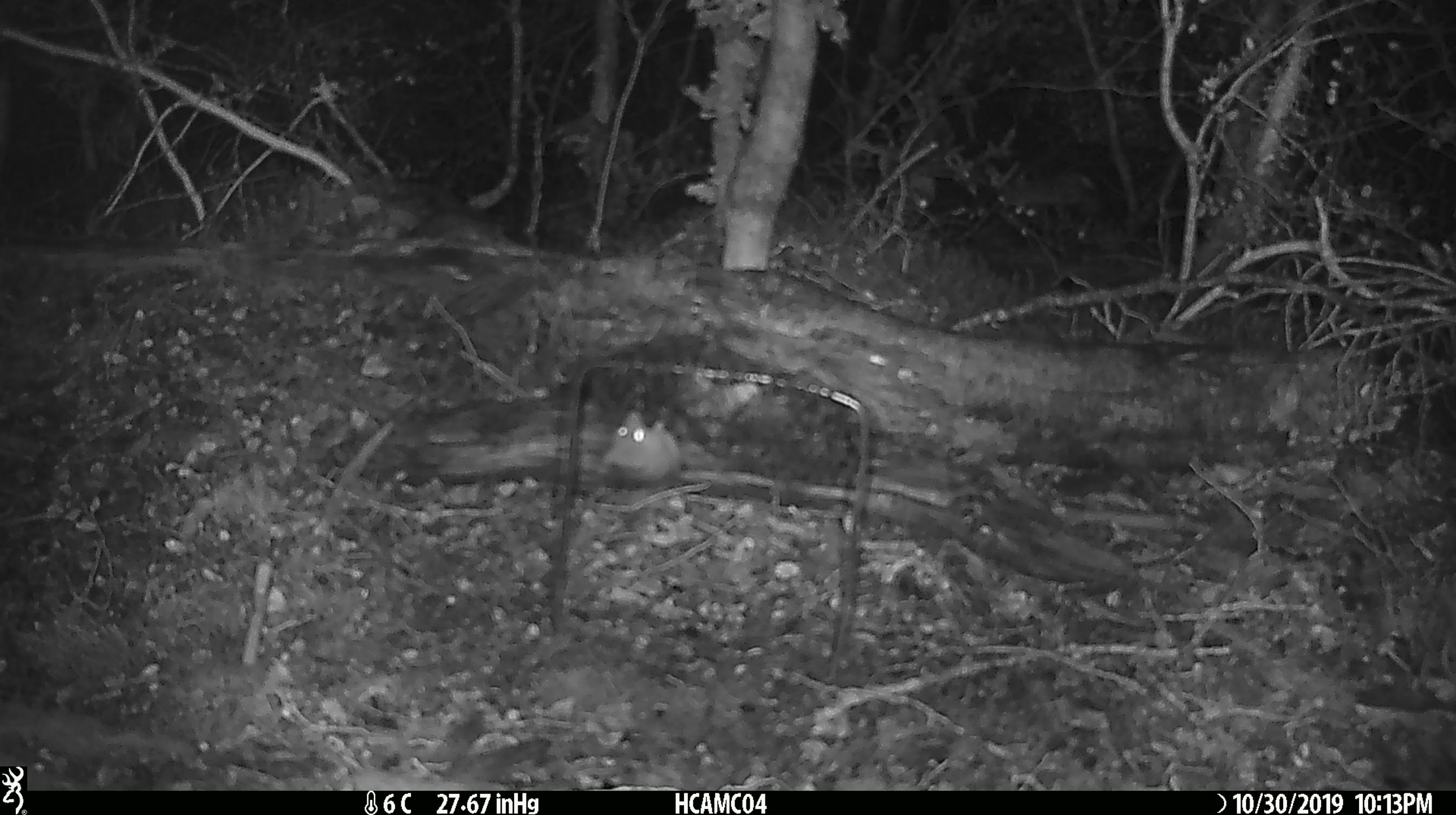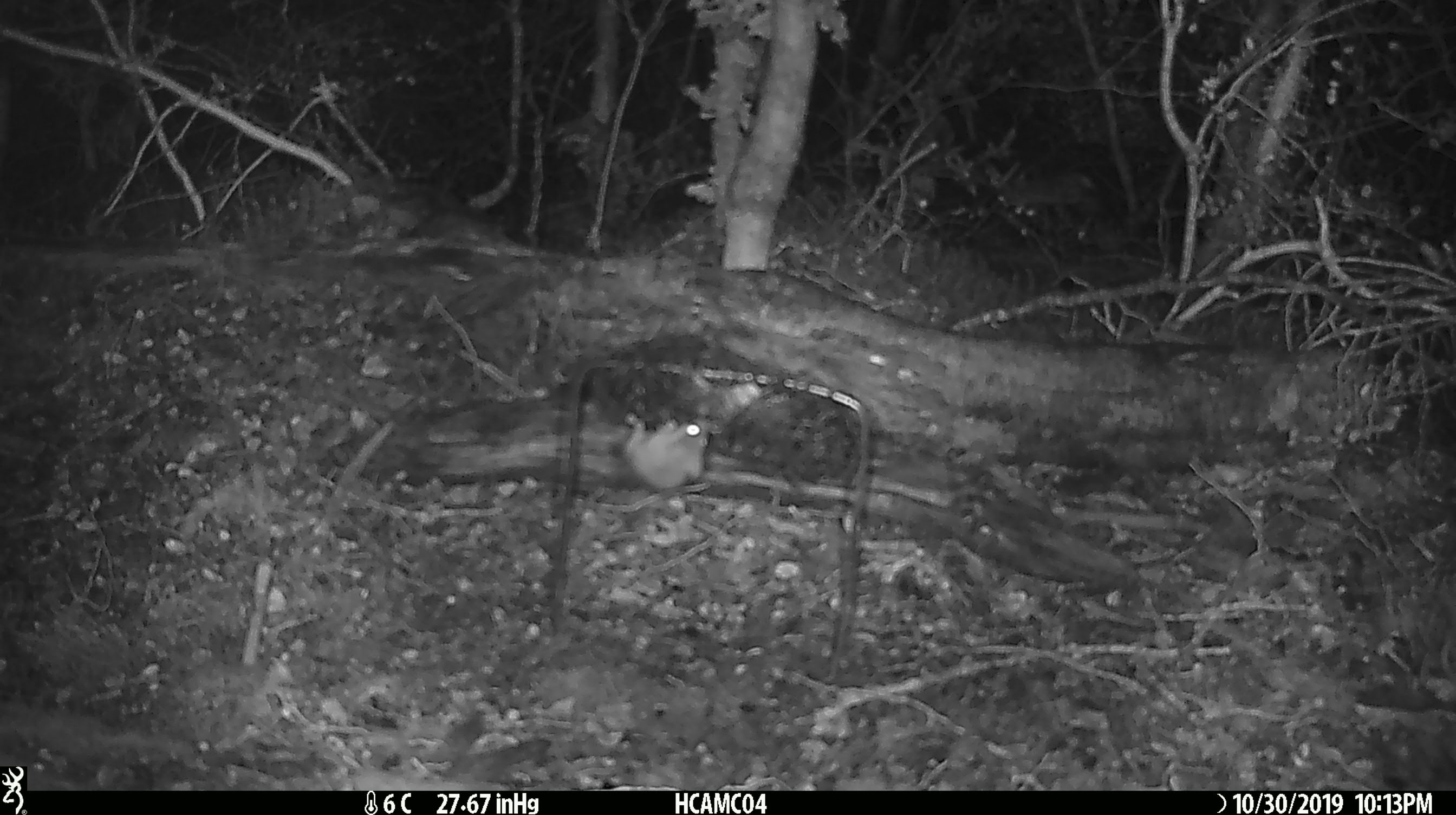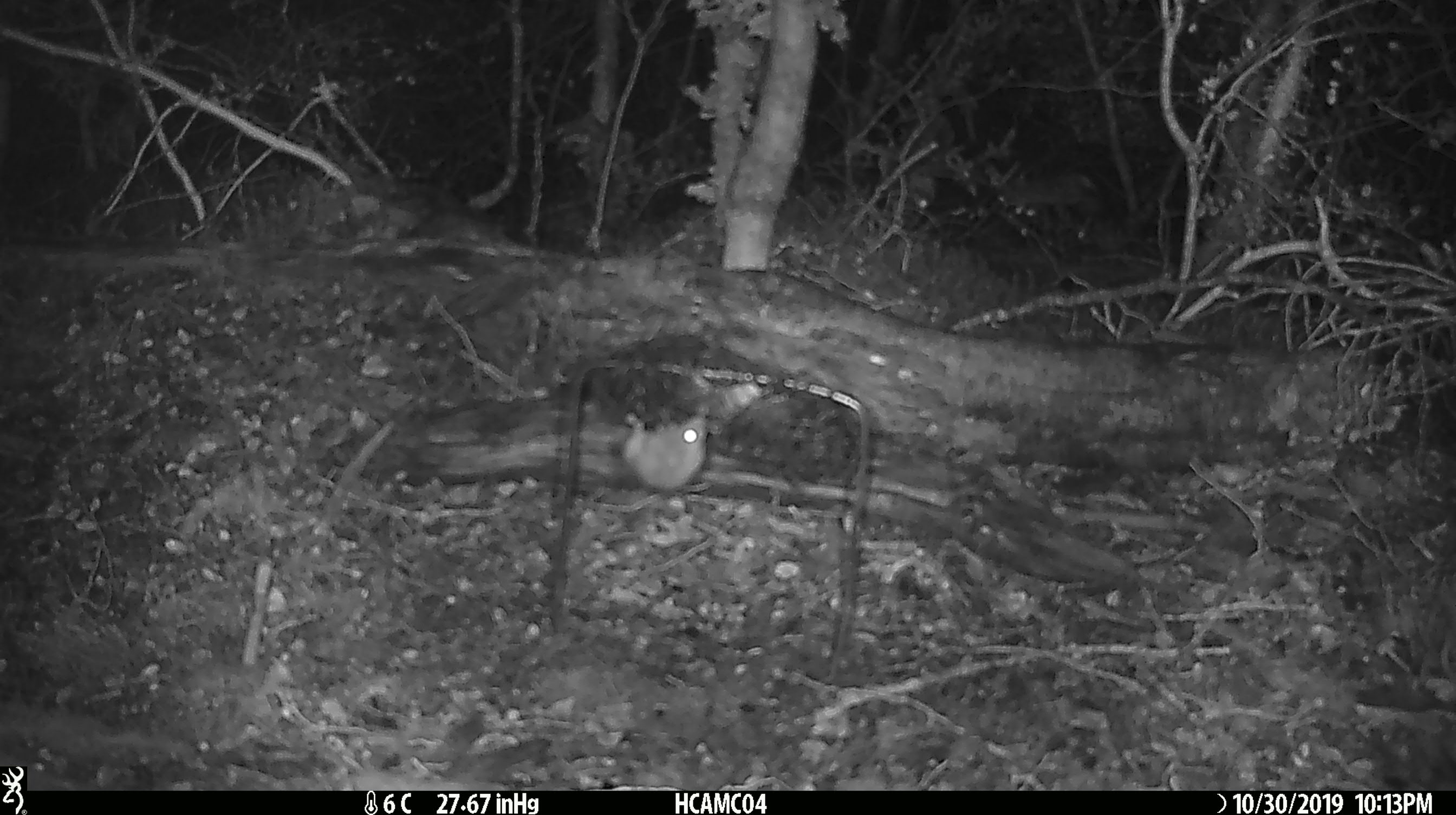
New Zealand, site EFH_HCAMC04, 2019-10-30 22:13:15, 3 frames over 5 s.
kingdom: Animalia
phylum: Chordata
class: Mammalia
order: Rodentia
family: Muridae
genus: Mus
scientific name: Mus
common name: mouse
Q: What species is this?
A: Mouse (Mus).